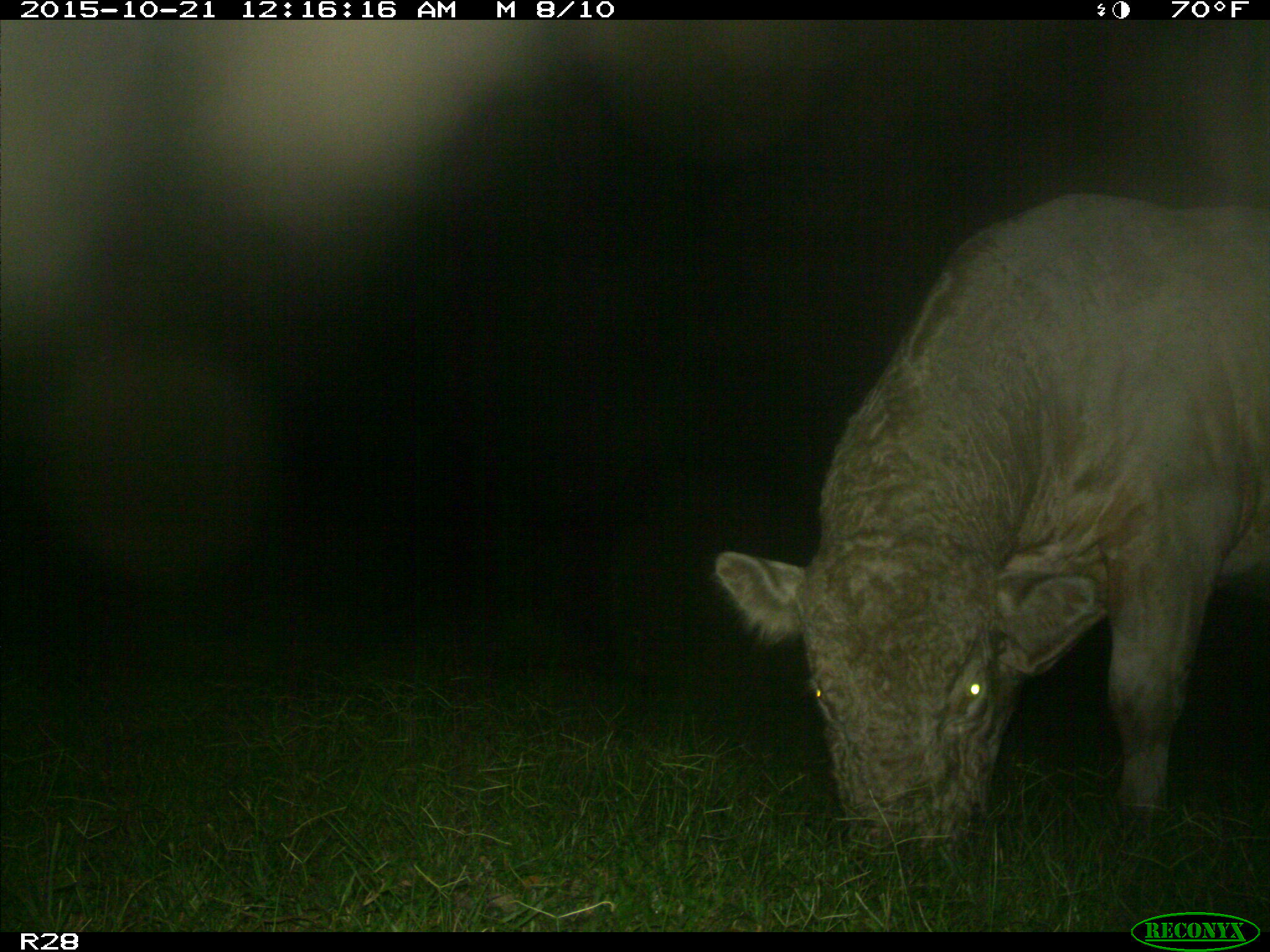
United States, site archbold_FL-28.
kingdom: Animalia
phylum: Chordata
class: Mammalia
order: Artiodactyla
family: Bovidae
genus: Bos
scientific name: Bos taurus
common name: domestic cow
Bos taurus (domestic cow).